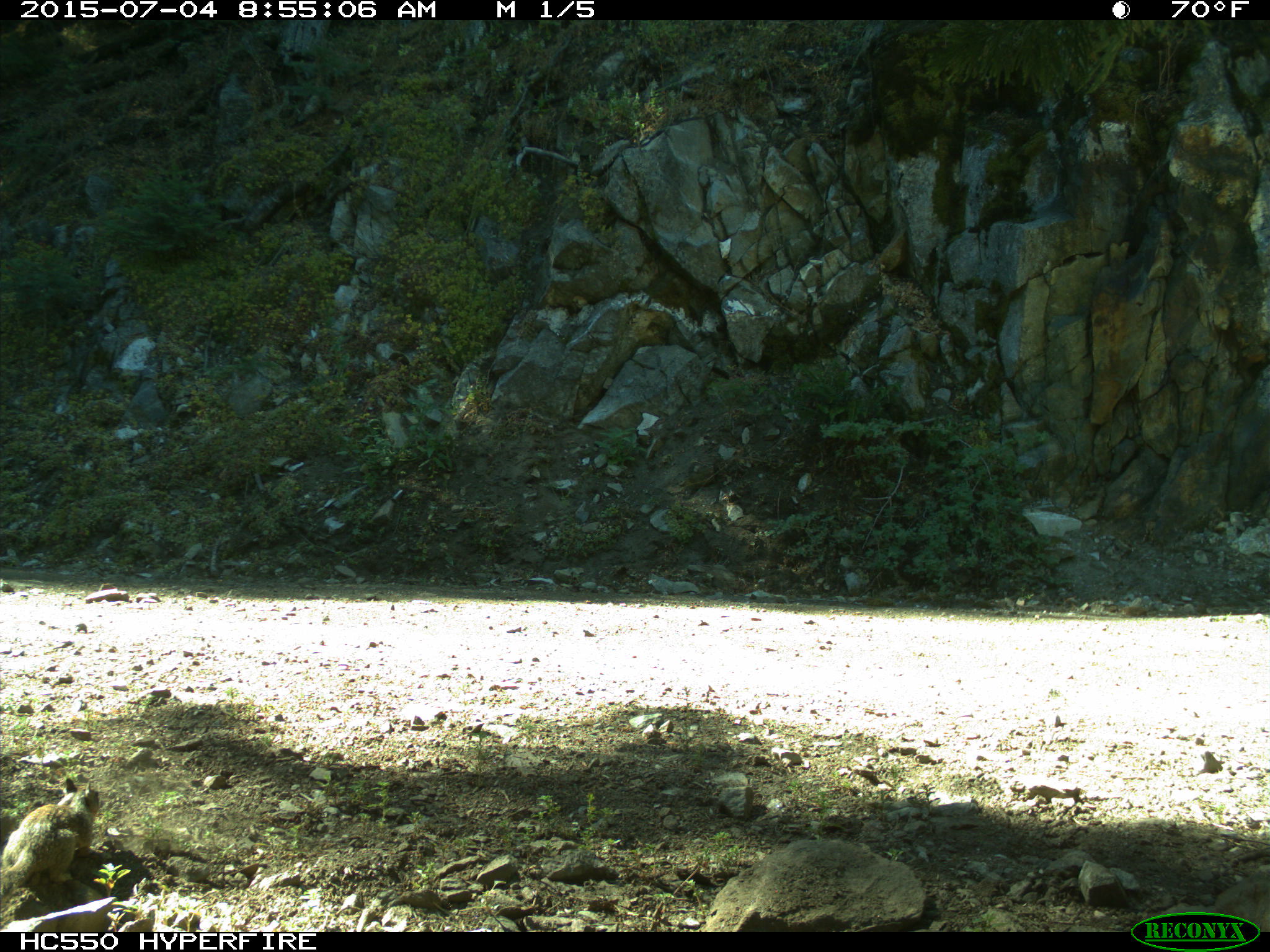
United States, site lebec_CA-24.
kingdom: Animalia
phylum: Chordata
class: Mammalia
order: Rodentia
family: Sciuridae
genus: Otospermophilus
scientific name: Otospermophilus beecheyi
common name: california ground squirrel